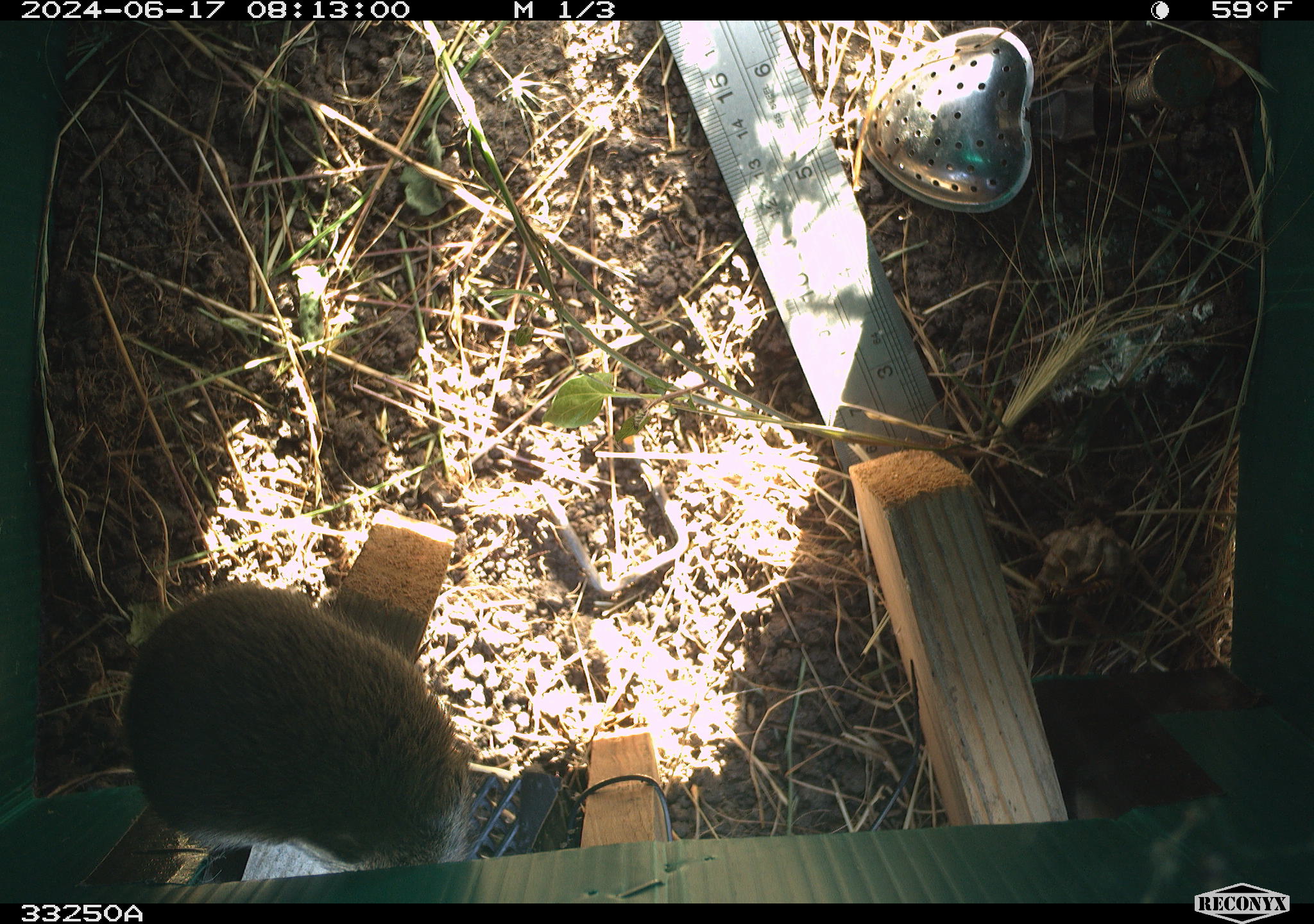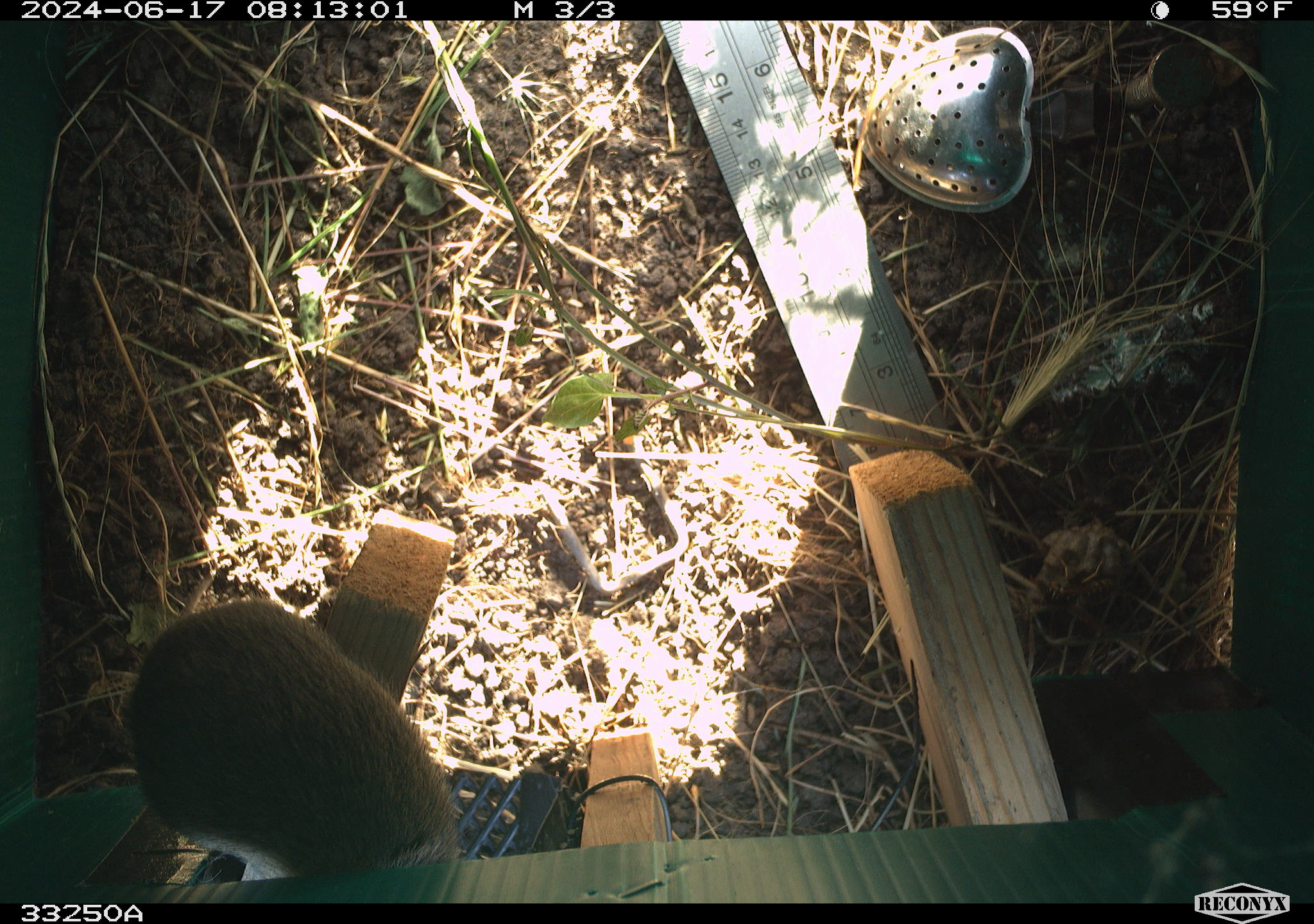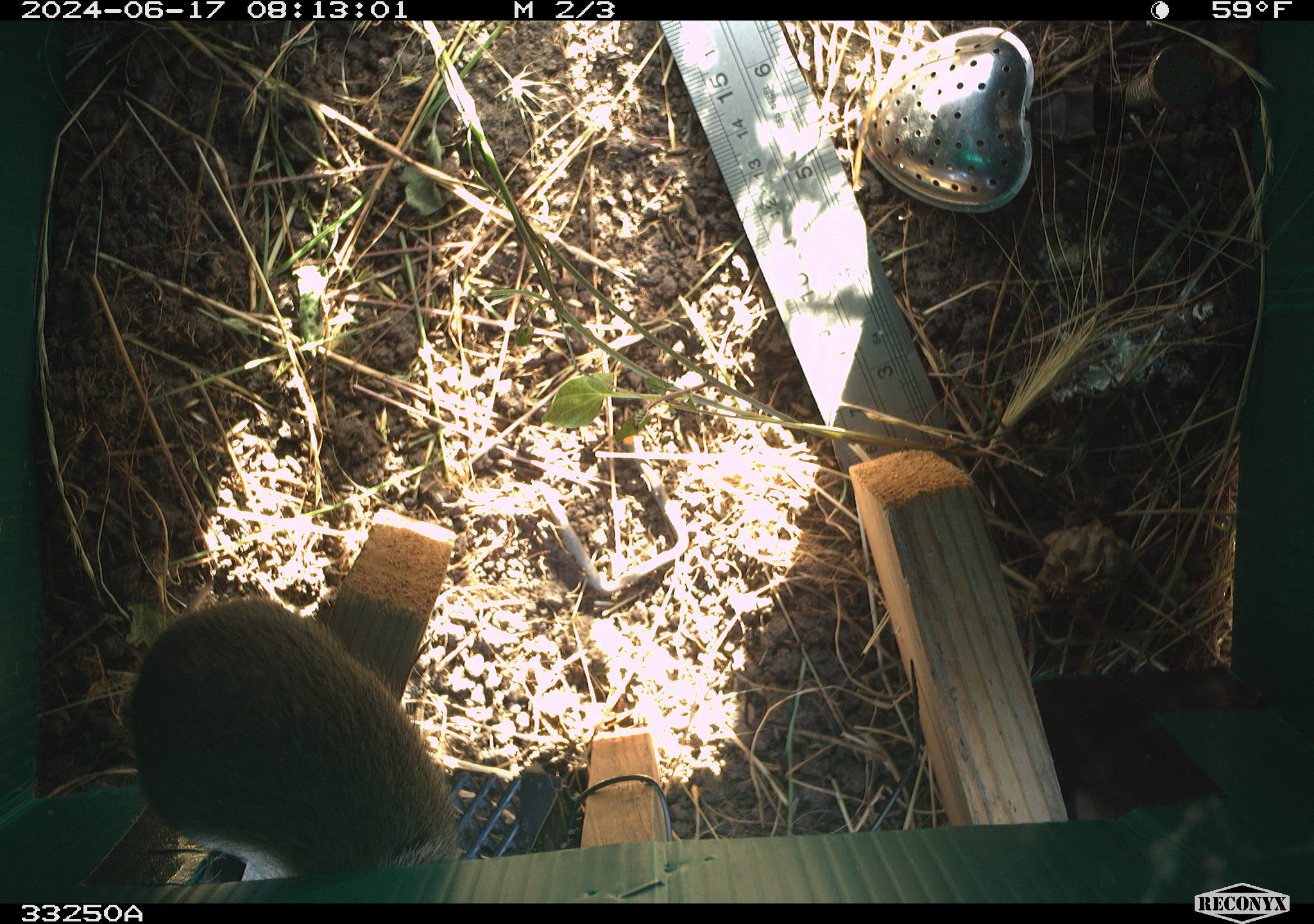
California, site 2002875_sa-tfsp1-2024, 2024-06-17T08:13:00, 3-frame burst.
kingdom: Animalia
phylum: Chordata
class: Mammalia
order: Rodentia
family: Cricetidae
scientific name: Arvicolinae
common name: voles, lemmings, and muskrats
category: arvicolinae subfamily